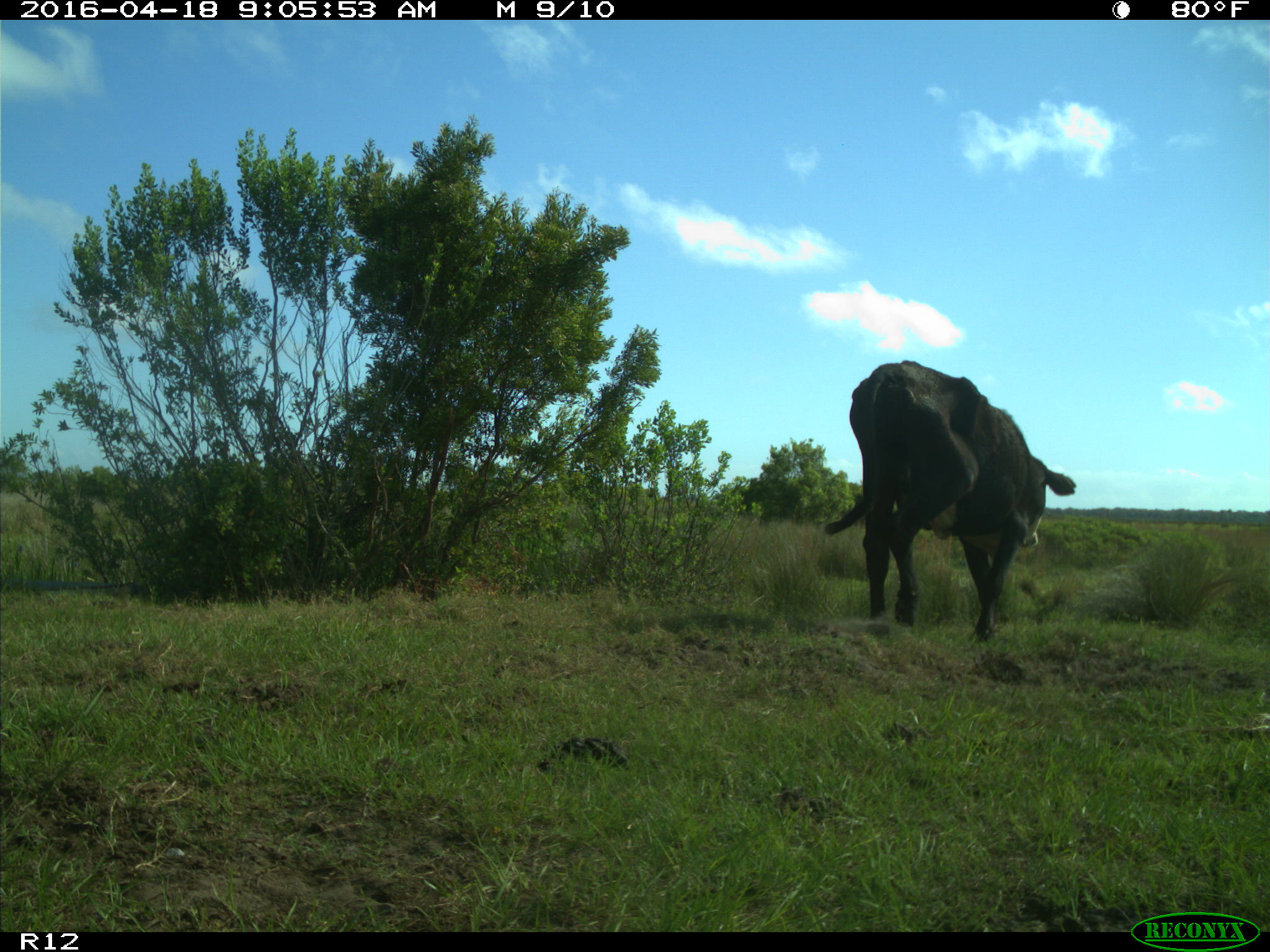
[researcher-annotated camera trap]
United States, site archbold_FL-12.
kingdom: Animalia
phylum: Chordata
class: Mammalia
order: Artiodactyla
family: Bovidae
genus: Bos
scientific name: Bos taurus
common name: domestic cow